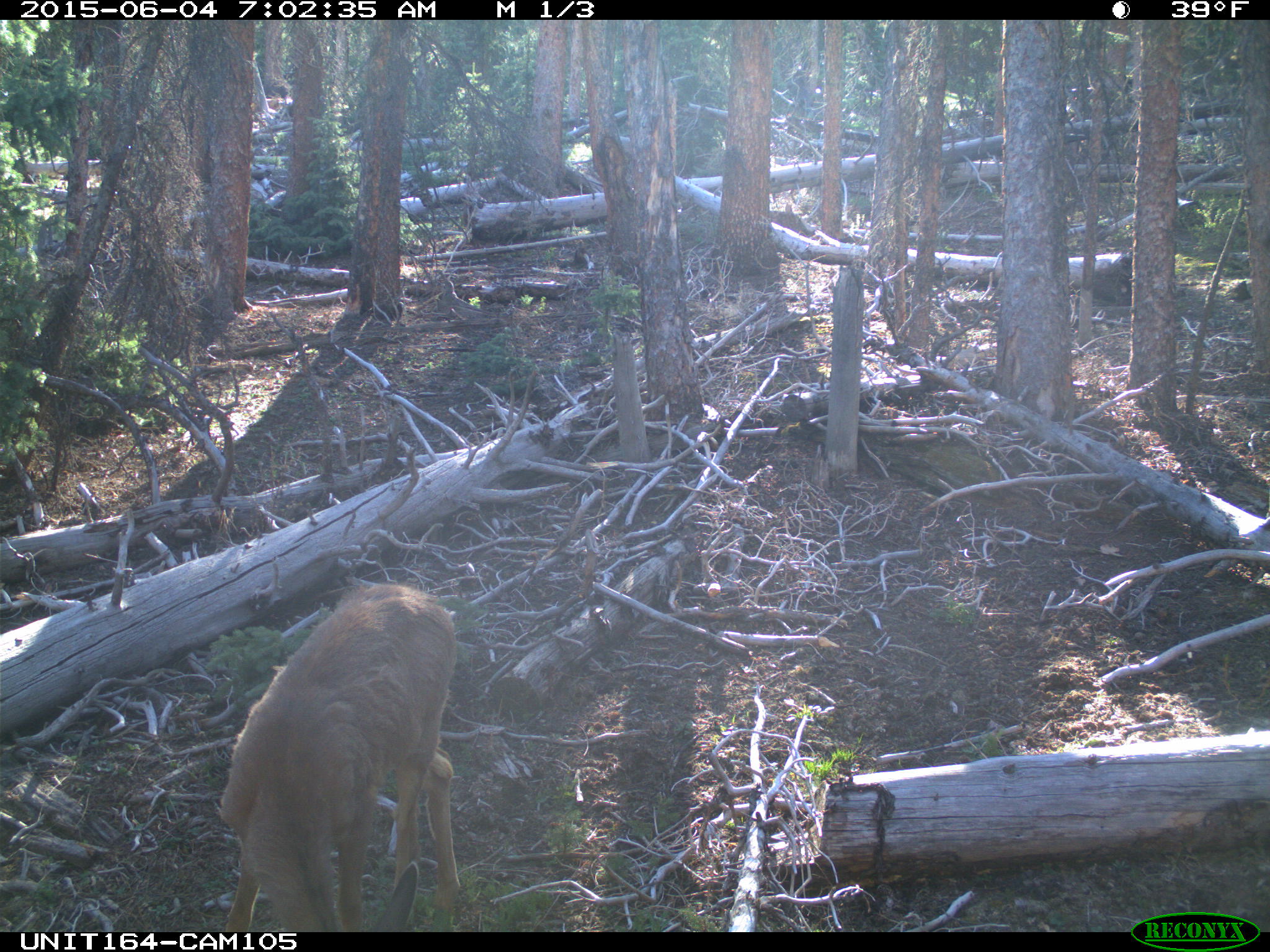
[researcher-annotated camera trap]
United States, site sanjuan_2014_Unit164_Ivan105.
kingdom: Animalia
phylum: Chordata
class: Mammalia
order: Artiodactyla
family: Cervidae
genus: Odocoileus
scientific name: Odocoileus hemionus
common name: mule deer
Odocoileus hemionus (mule deer).